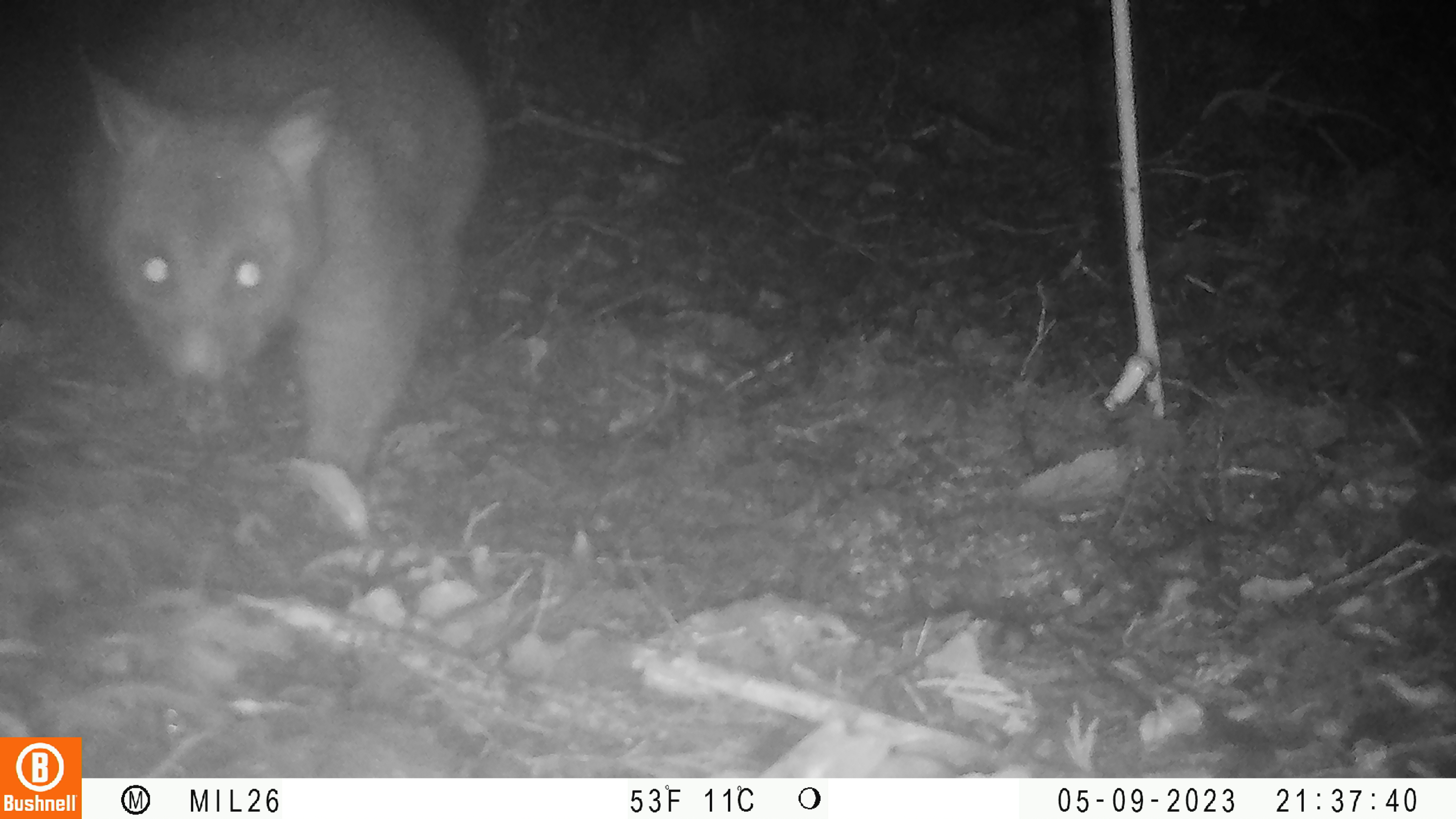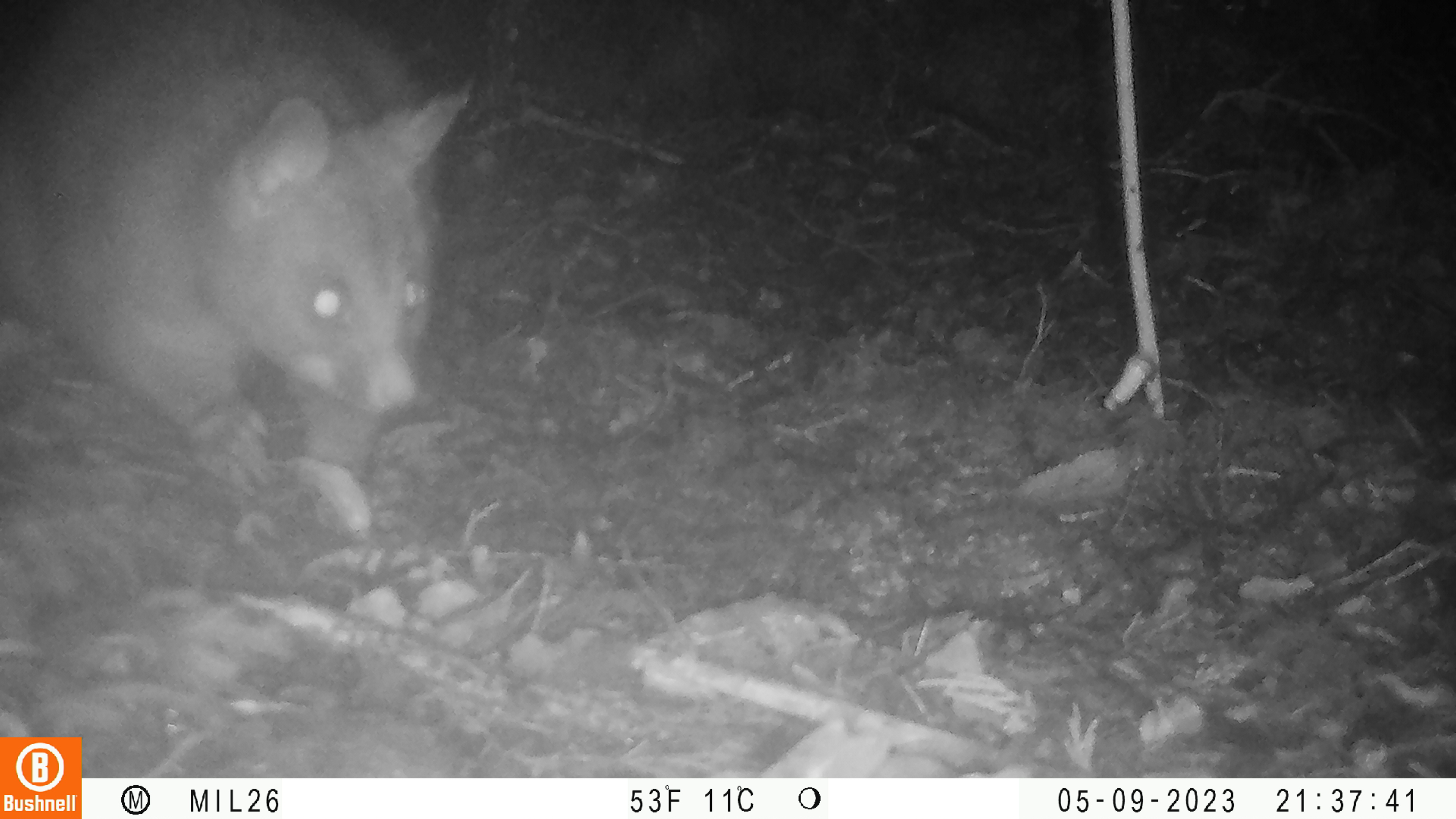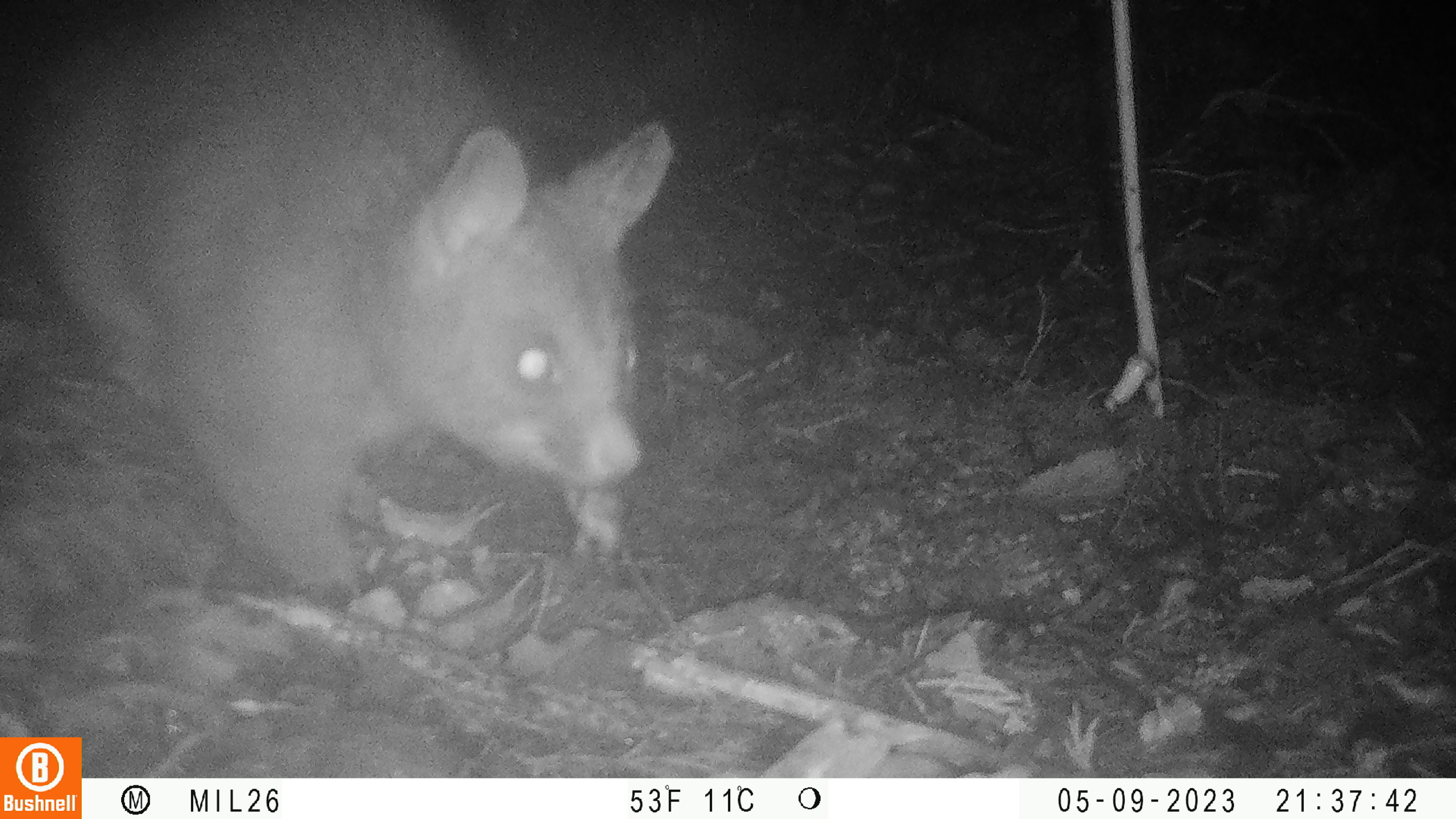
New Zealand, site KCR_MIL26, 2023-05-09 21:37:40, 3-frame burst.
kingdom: Animalia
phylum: Chordata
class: Mammalia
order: Diprotodontia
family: Phalangeridae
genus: Trichosurus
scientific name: Trichosurus vulpecula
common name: common brushtail possum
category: possum